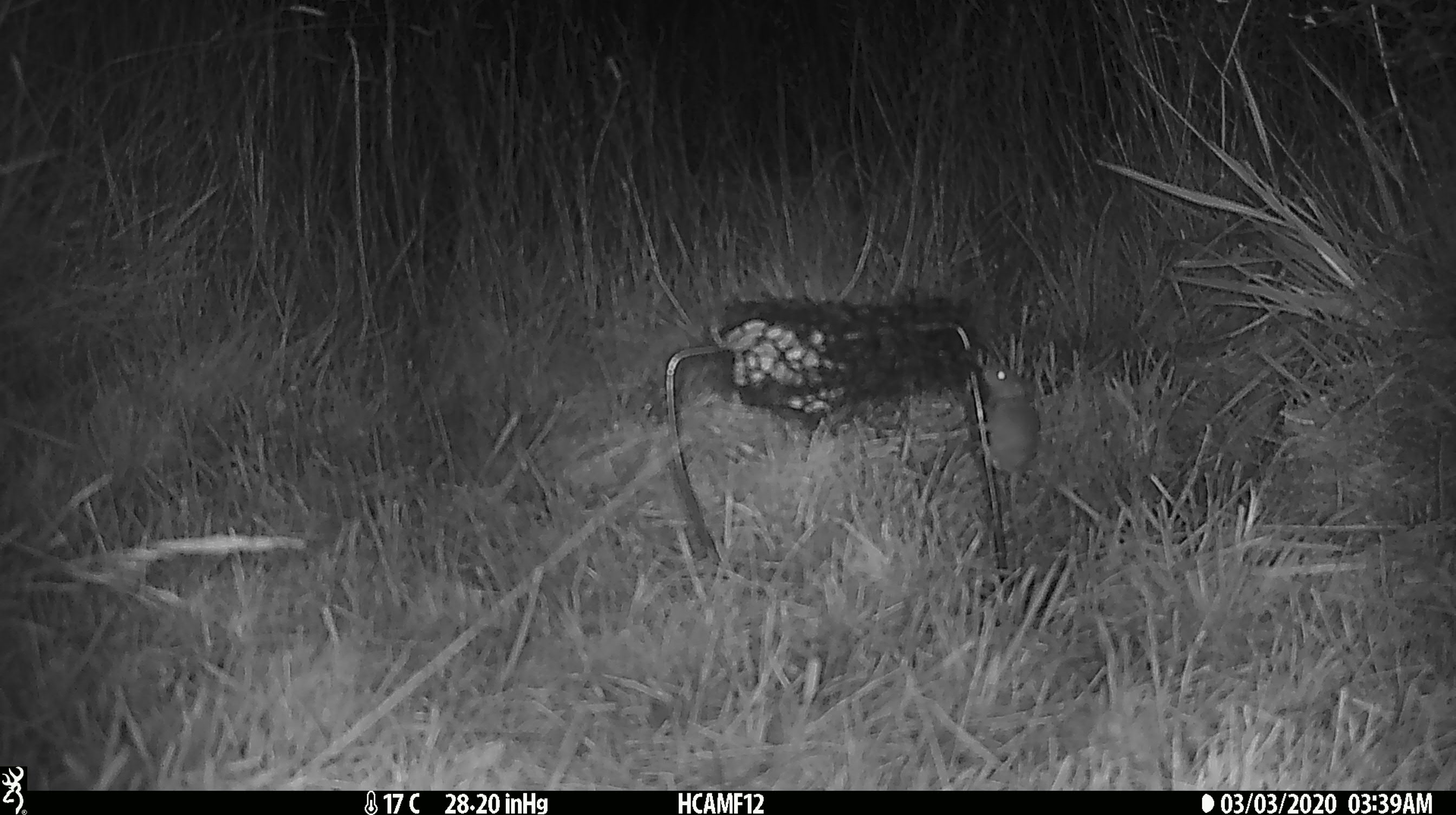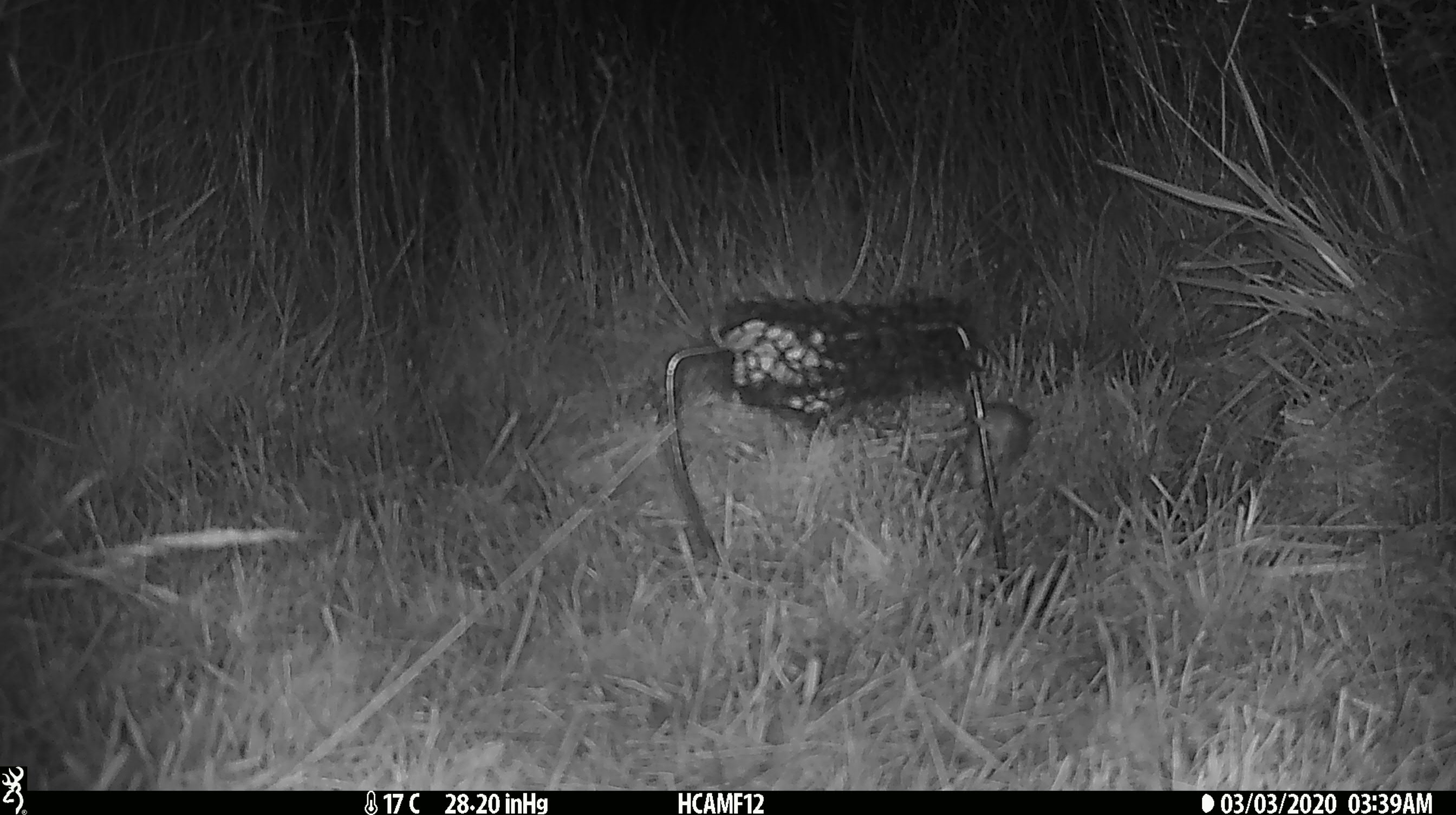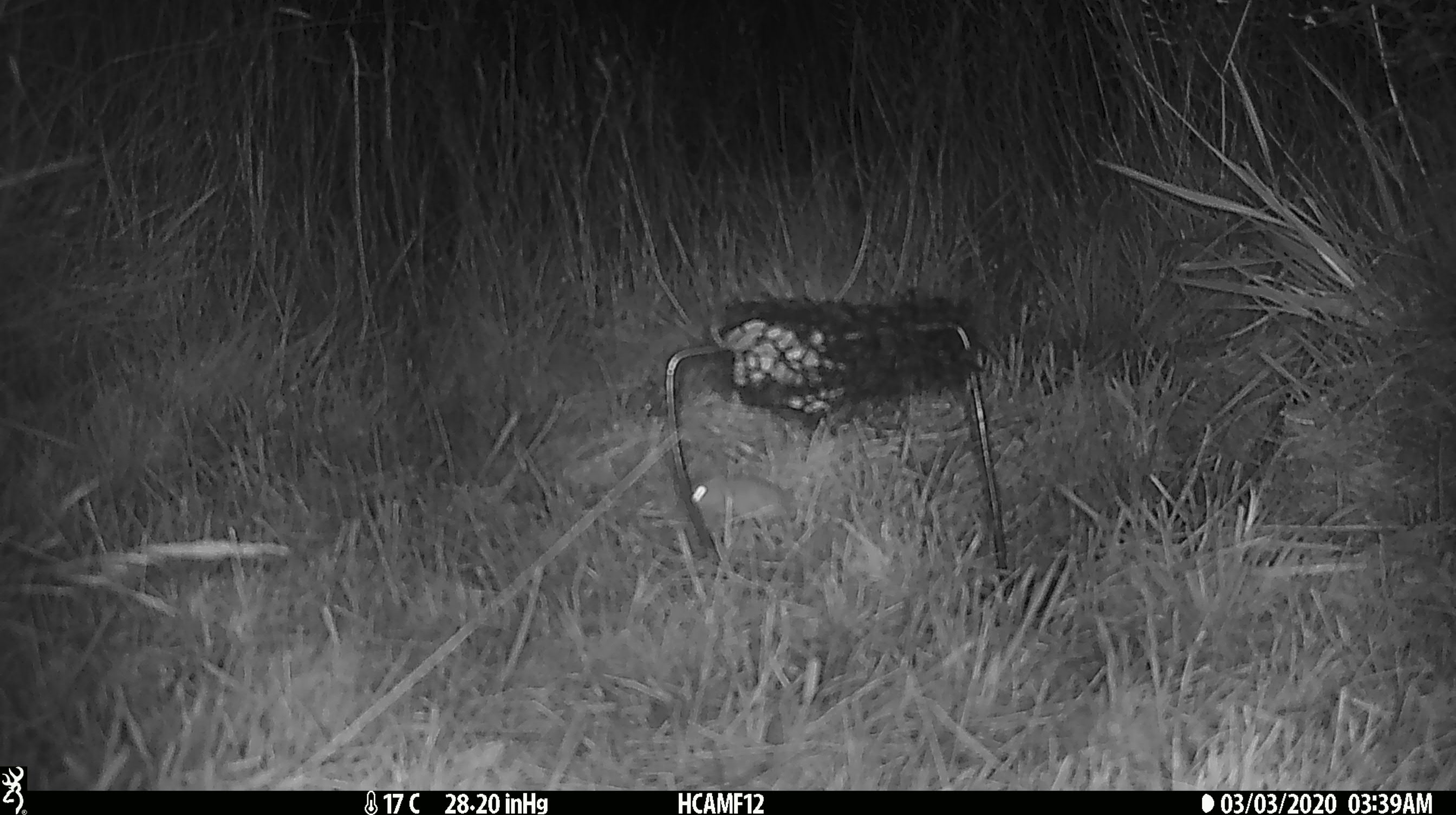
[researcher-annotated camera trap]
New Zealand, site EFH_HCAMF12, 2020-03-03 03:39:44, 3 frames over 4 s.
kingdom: Animalia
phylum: Chordata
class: Mammalia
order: Rodentia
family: Muridae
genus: Mus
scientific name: Mus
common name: mouse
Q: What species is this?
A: Mouse (Mus).